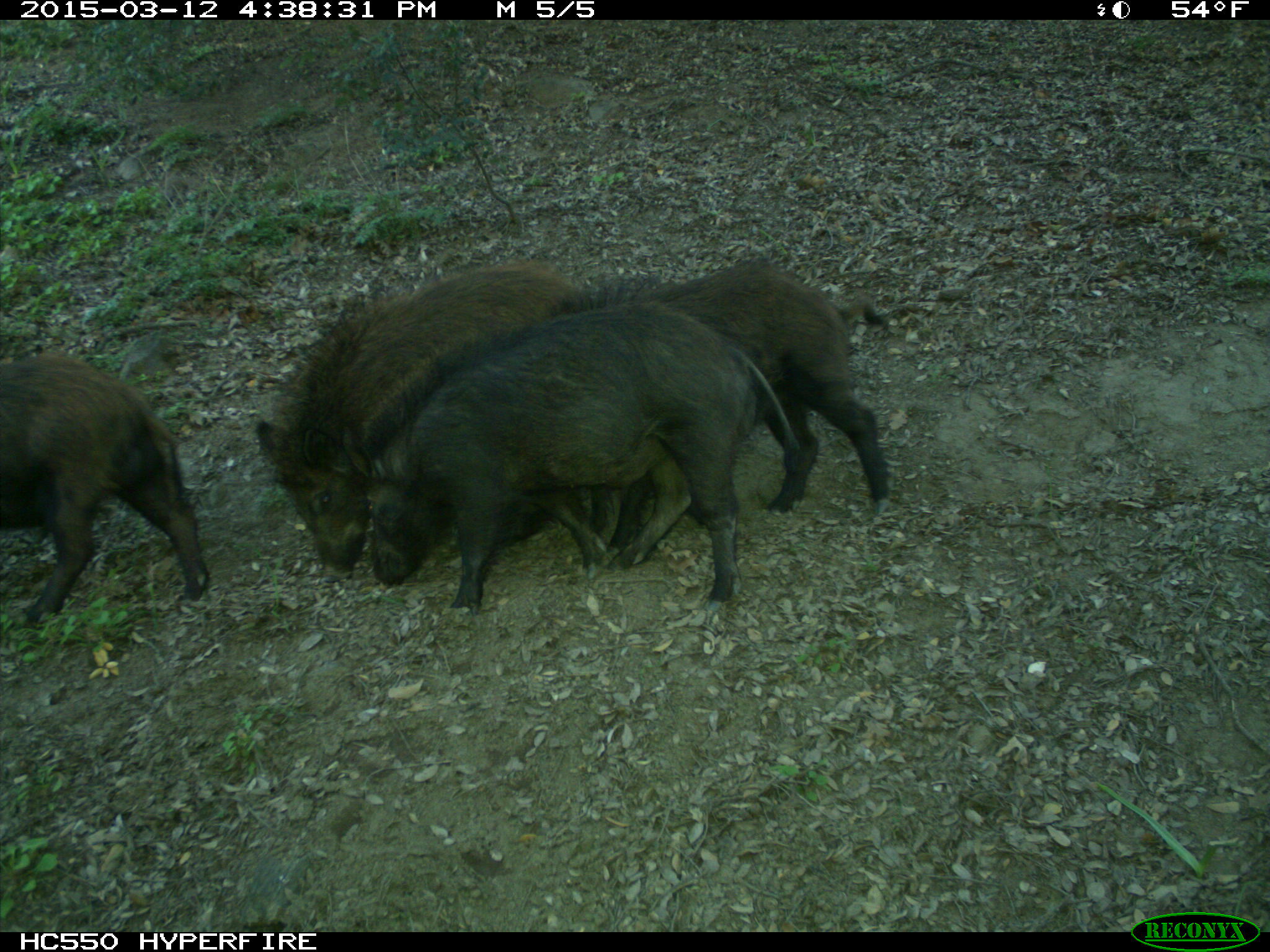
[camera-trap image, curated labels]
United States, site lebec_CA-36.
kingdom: Animalia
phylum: Chordata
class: Mammalia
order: Artiodactyla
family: Suidae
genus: Sus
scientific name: Sus scrofa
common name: wild boar